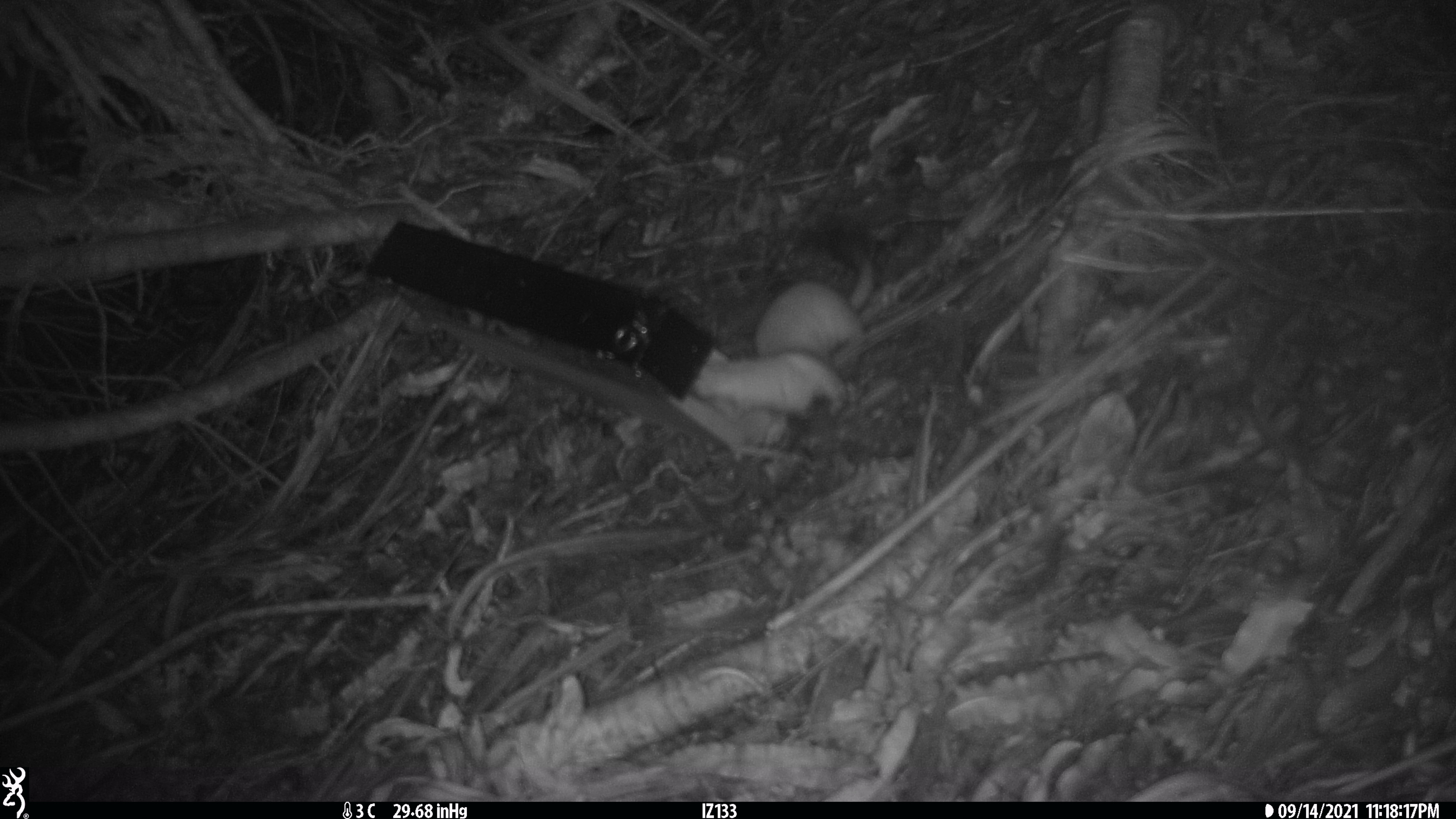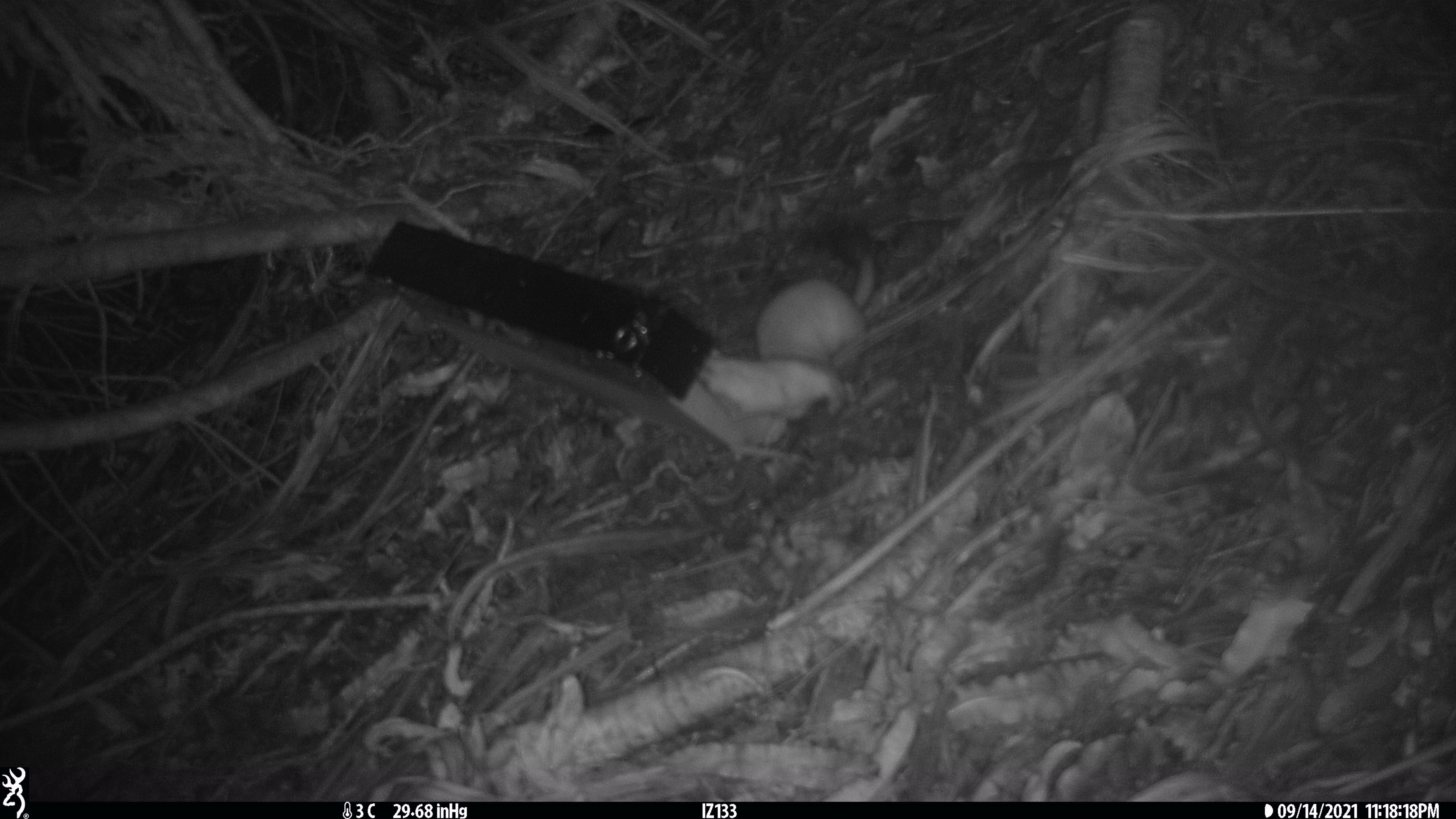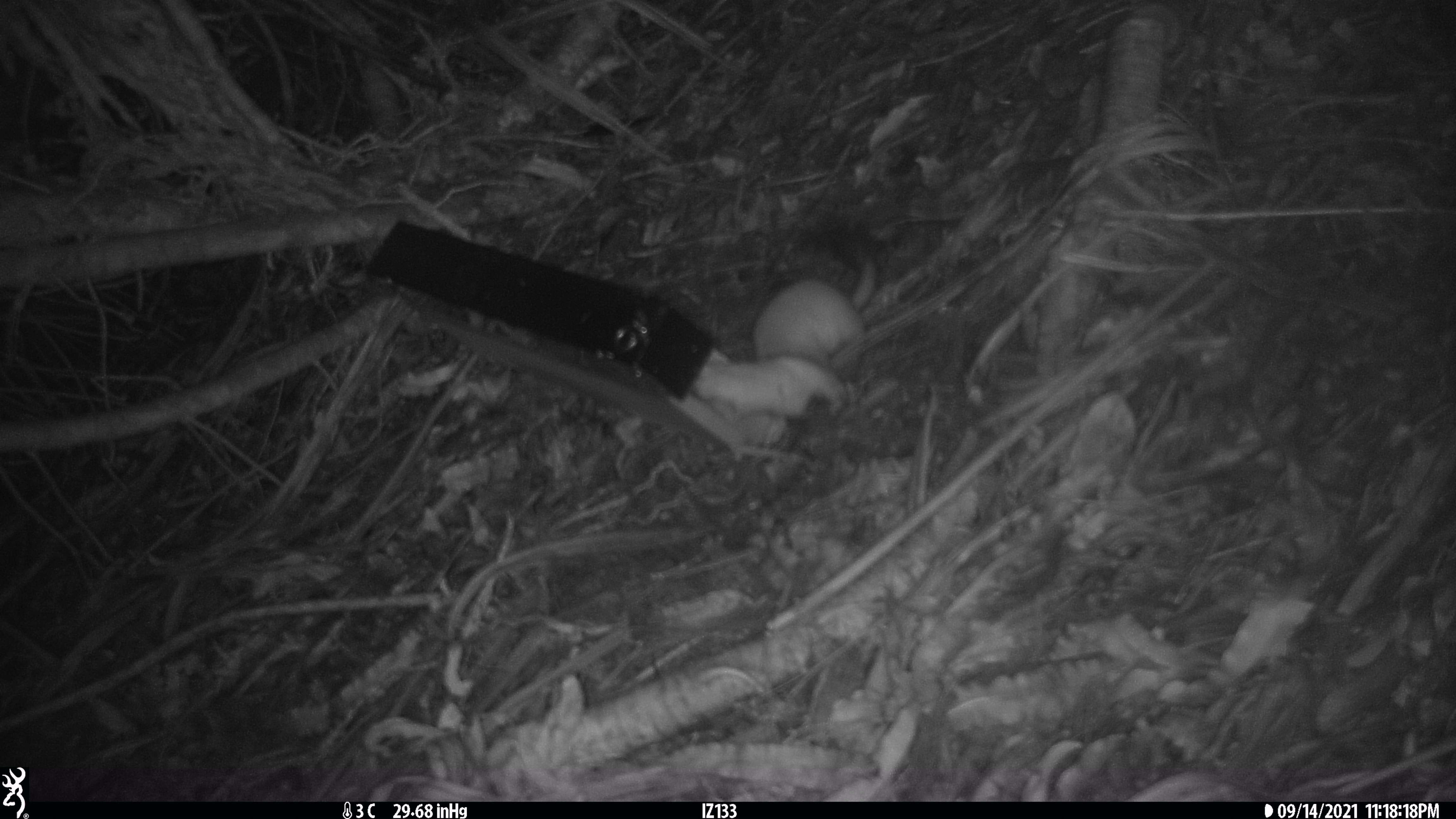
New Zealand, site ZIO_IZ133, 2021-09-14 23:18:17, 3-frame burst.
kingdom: Animalia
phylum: Chordata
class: Mammalia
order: Carnivora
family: Mustelidae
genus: Mustela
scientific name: Mustela erminea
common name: stoat